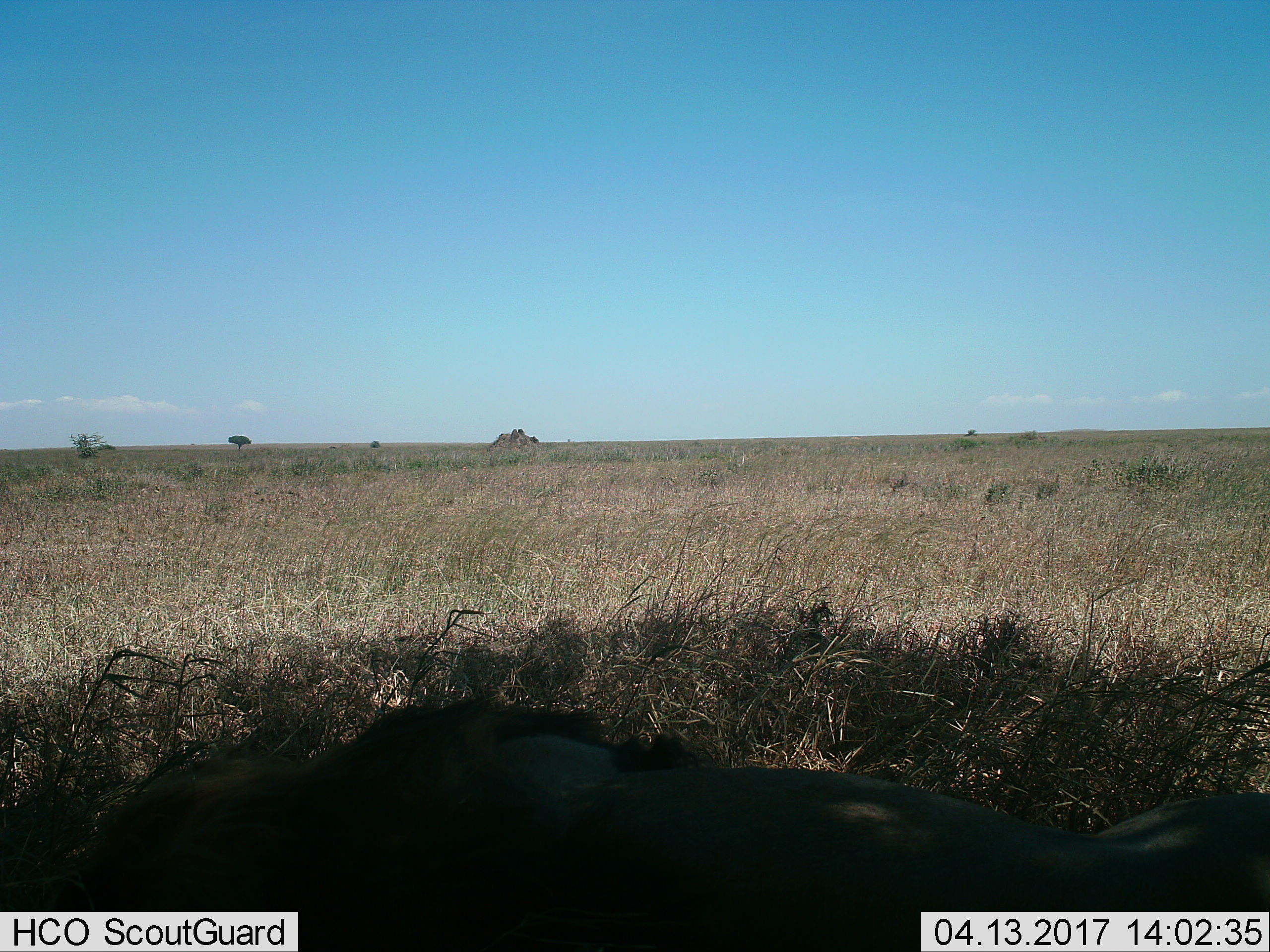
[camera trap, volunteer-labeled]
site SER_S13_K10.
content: unidentified animal